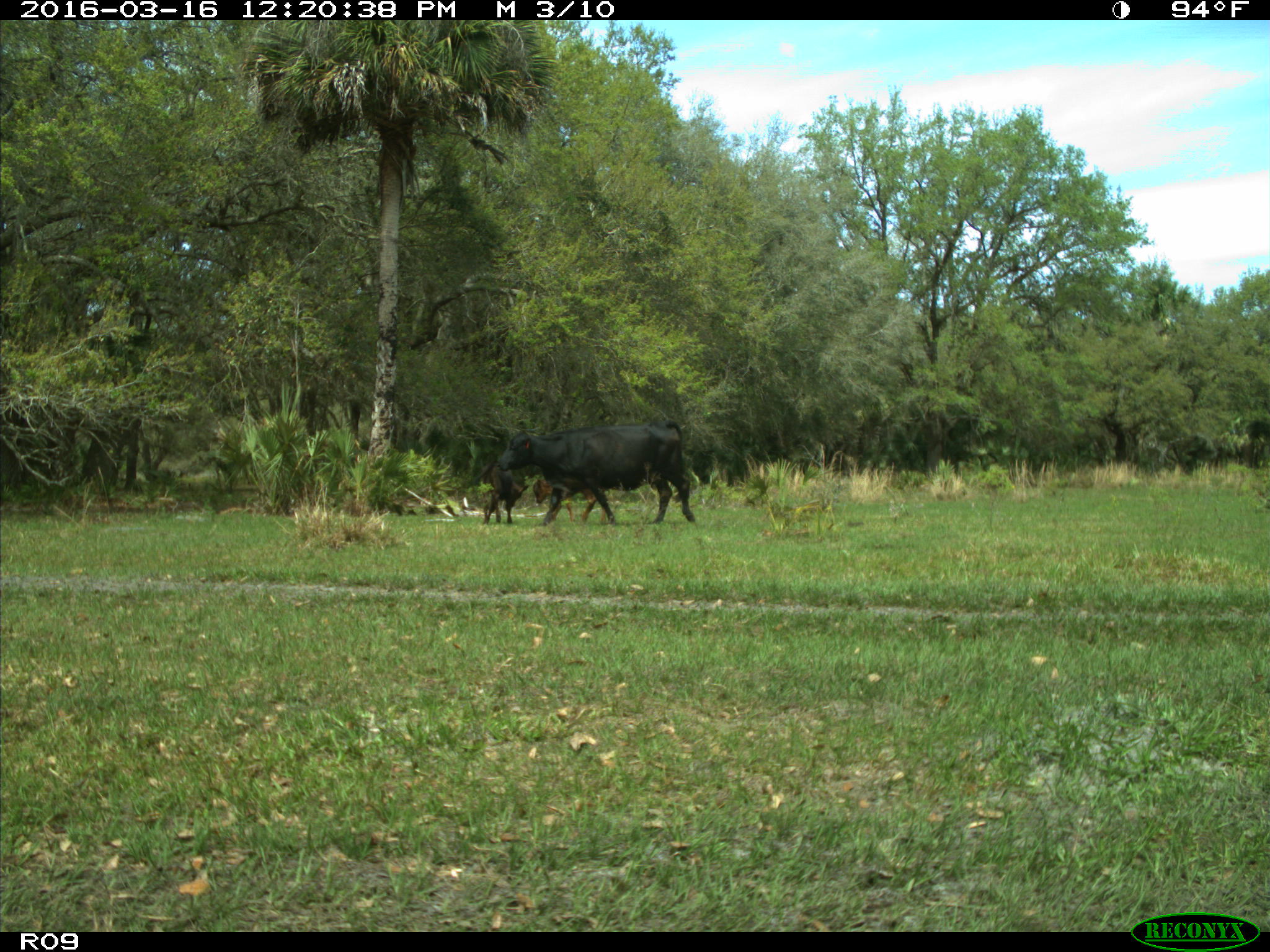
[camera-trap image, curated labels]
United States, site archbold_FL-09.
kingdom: Animalia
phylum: Chordata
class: Mammalia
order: Artiodactyla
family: Bovidae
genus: Bos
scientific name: Bos taurus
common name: domestic cow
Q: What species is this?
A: Bos taurus (domestic cow).